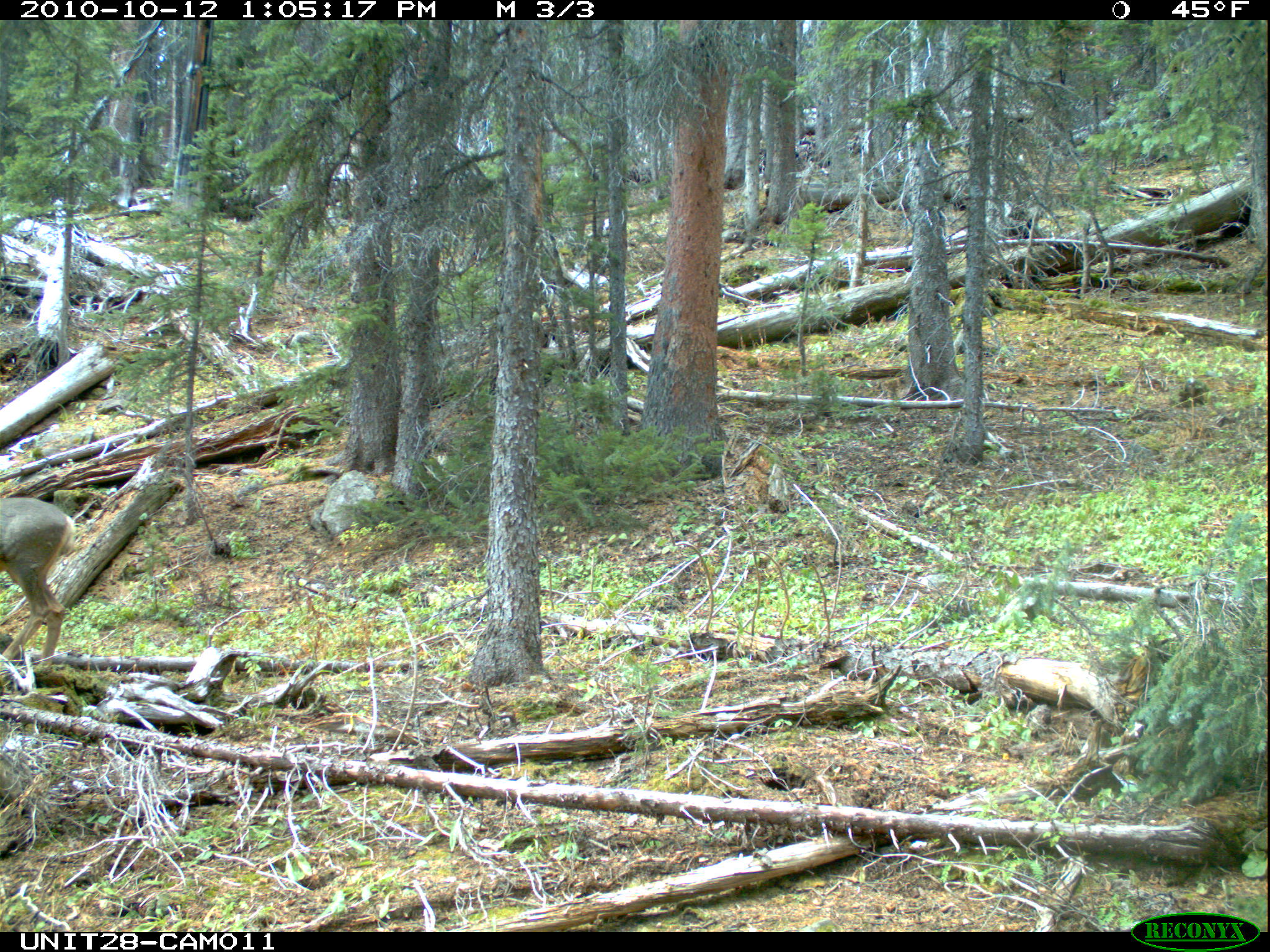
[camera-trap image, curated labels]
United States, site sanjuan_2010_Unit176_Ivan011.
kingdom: Animalia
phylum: Chordata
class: Mammalia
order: Artiodactyla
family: Cervidae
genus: Odocoileus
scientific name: Odocoileus hemionus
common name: mule deer